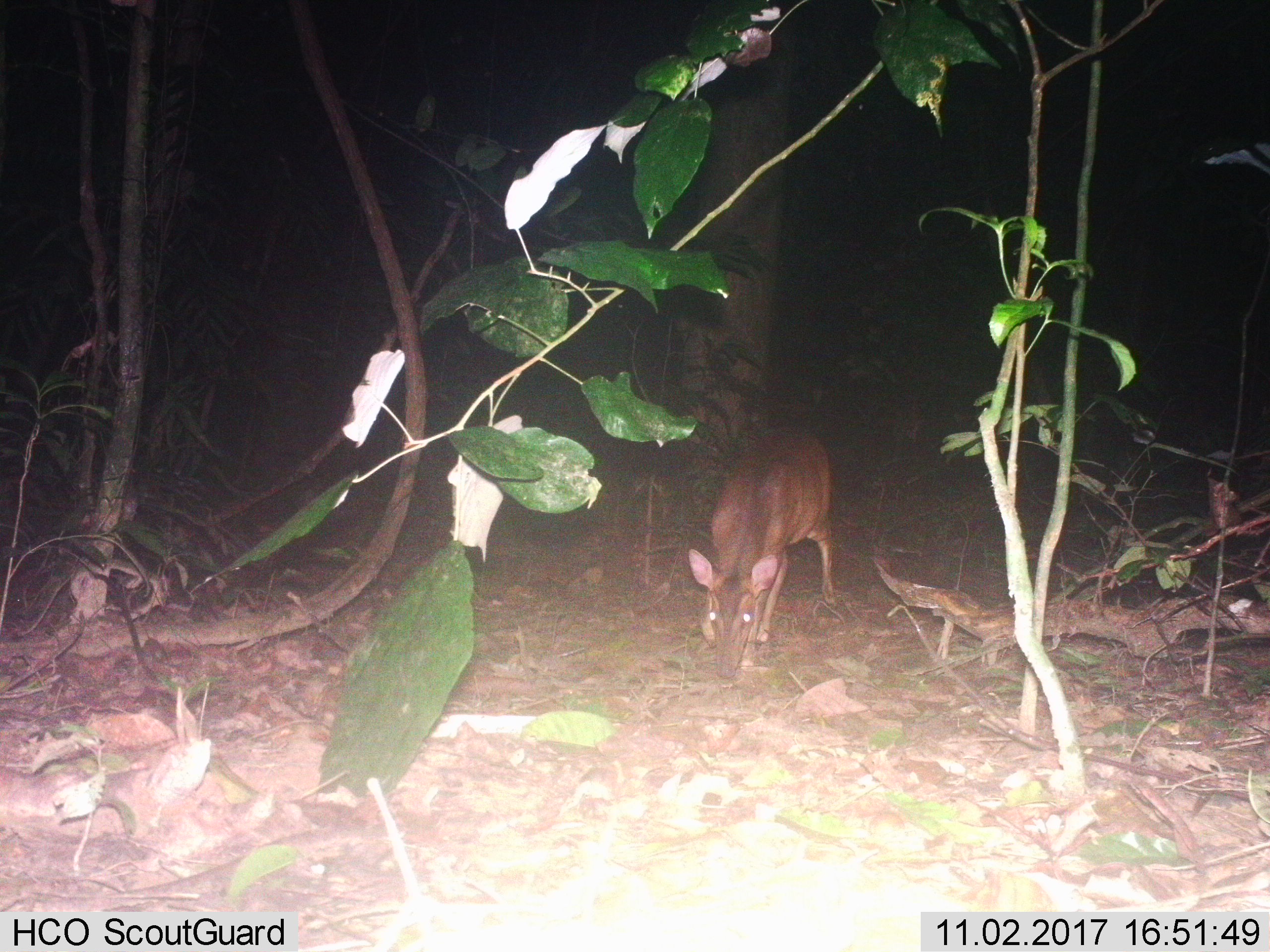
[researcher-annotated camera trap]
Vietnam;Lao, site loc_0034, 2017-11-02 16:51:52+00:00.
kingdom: Animalia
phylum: Chordata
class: Mammalia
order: Artiodactyla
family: Cervidae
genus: Muntiacus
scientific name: Muntiacus vuquangensis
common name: large-antlered muntjac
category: large antlered muntjac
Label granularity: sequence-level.